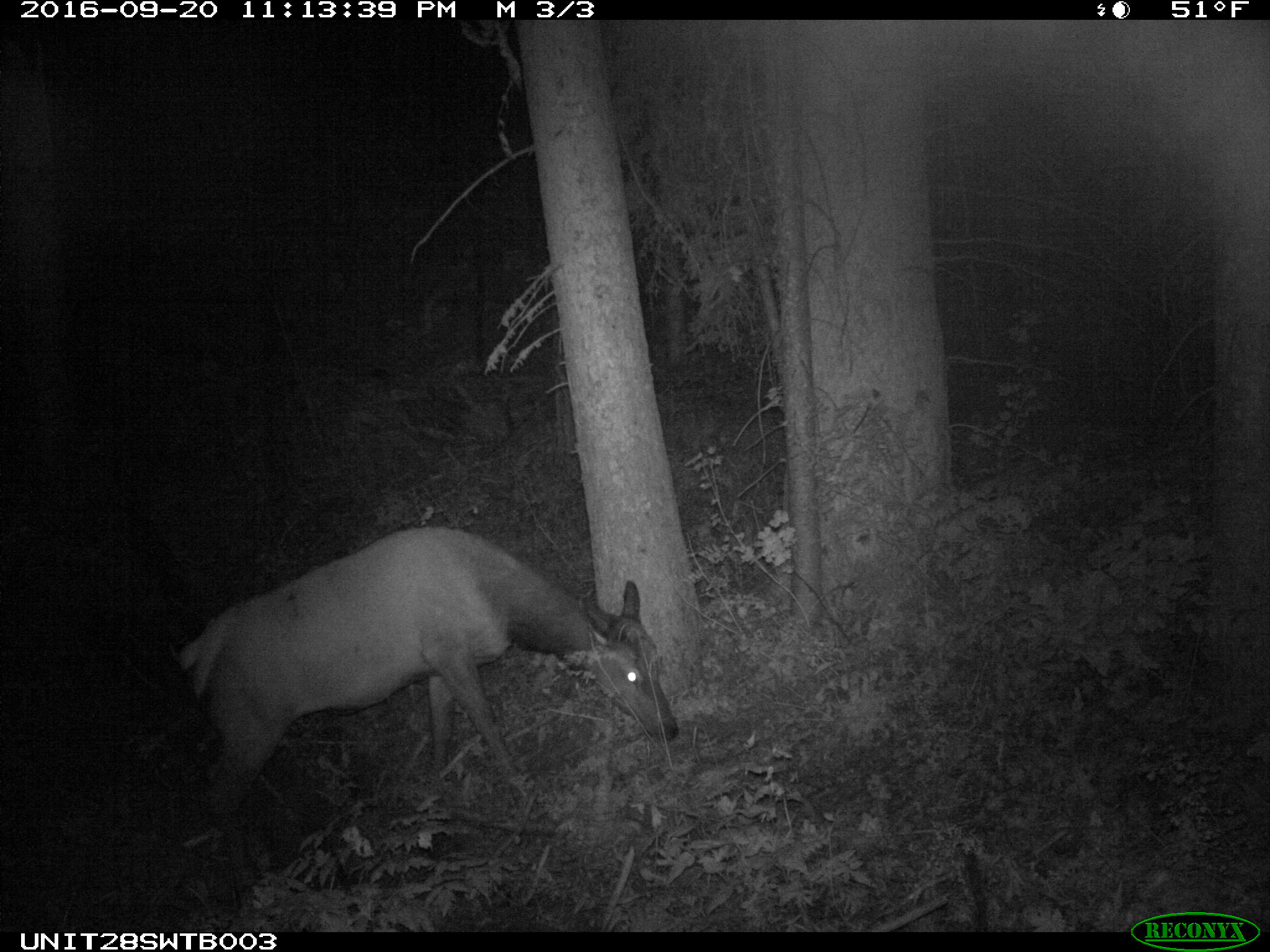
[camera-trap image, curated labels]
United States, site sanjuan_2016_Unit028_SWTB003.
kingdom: Animalia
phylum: Chordata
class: Mammalia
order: Artiodactyla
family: Cervidae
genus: Cervus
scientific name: Cervus elaphus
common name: red deer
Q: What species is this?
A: Cervus elaphus (red deer).